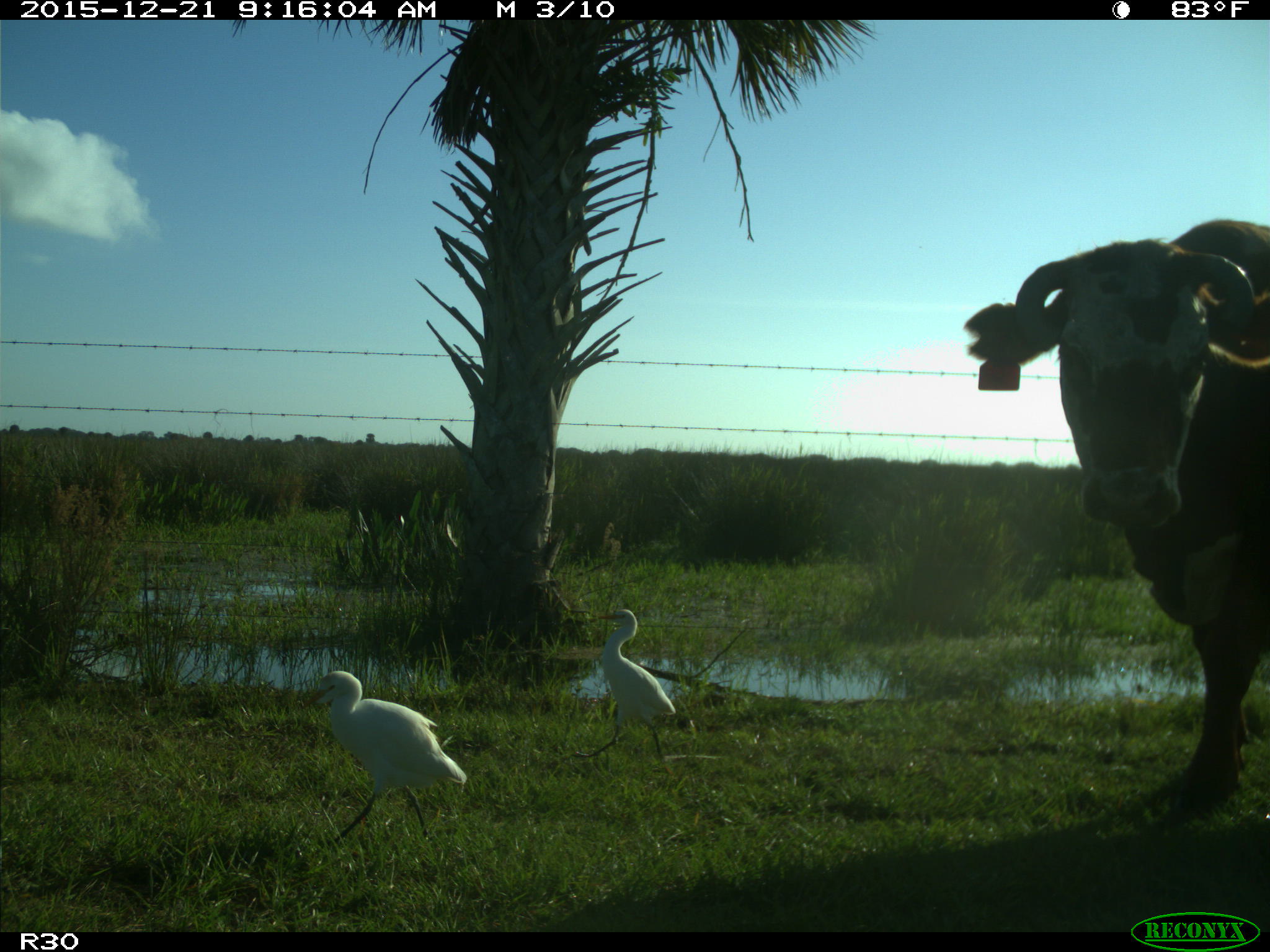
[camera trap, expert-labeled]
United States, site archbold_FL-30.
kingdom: Animalia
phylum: Chordata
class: Mammalia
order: Artiodactyla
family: Bovidae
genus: Bos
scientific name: Bos taurus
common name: domestic cow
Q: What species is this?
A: Bos taurus (domestic cow).